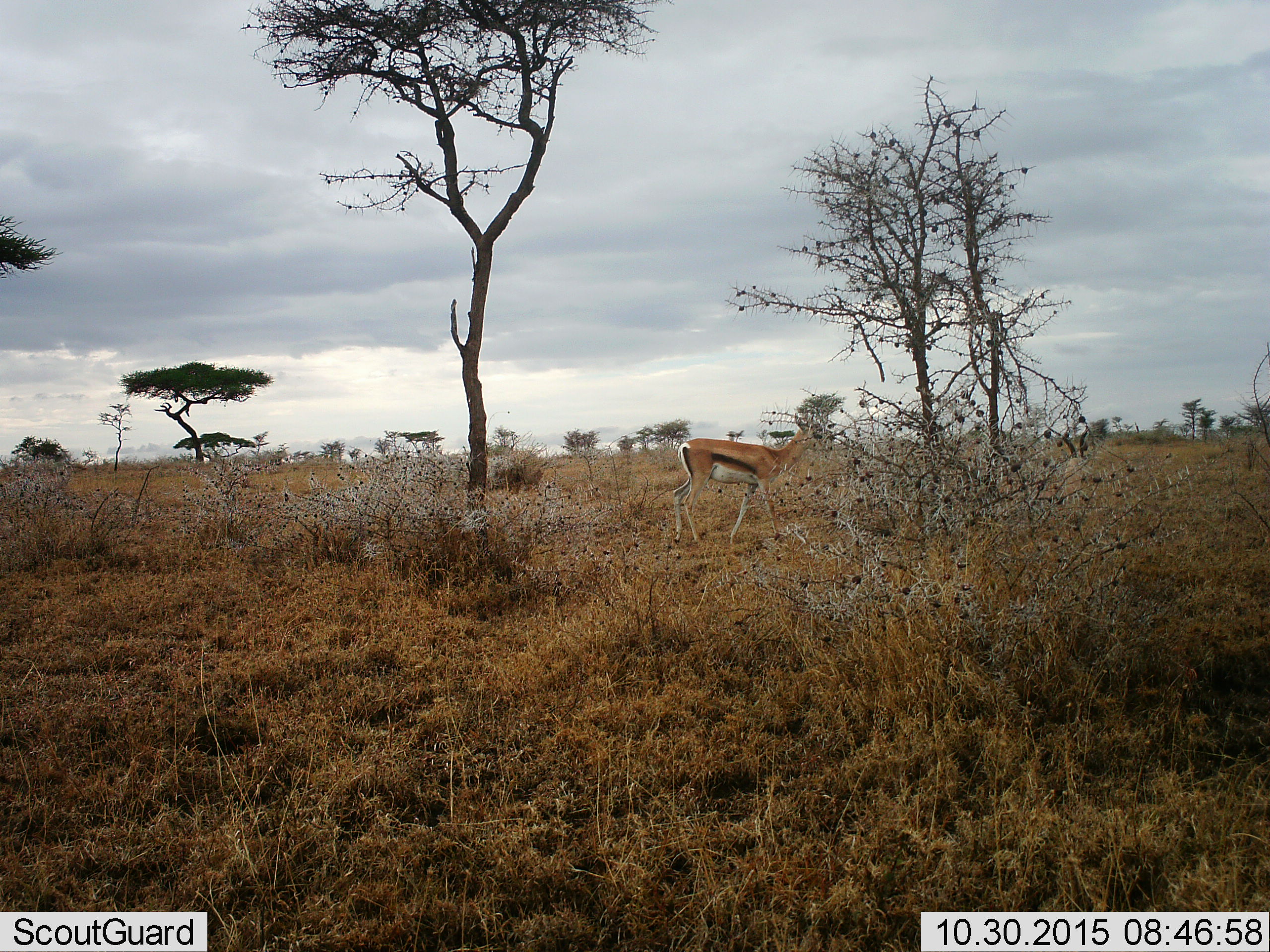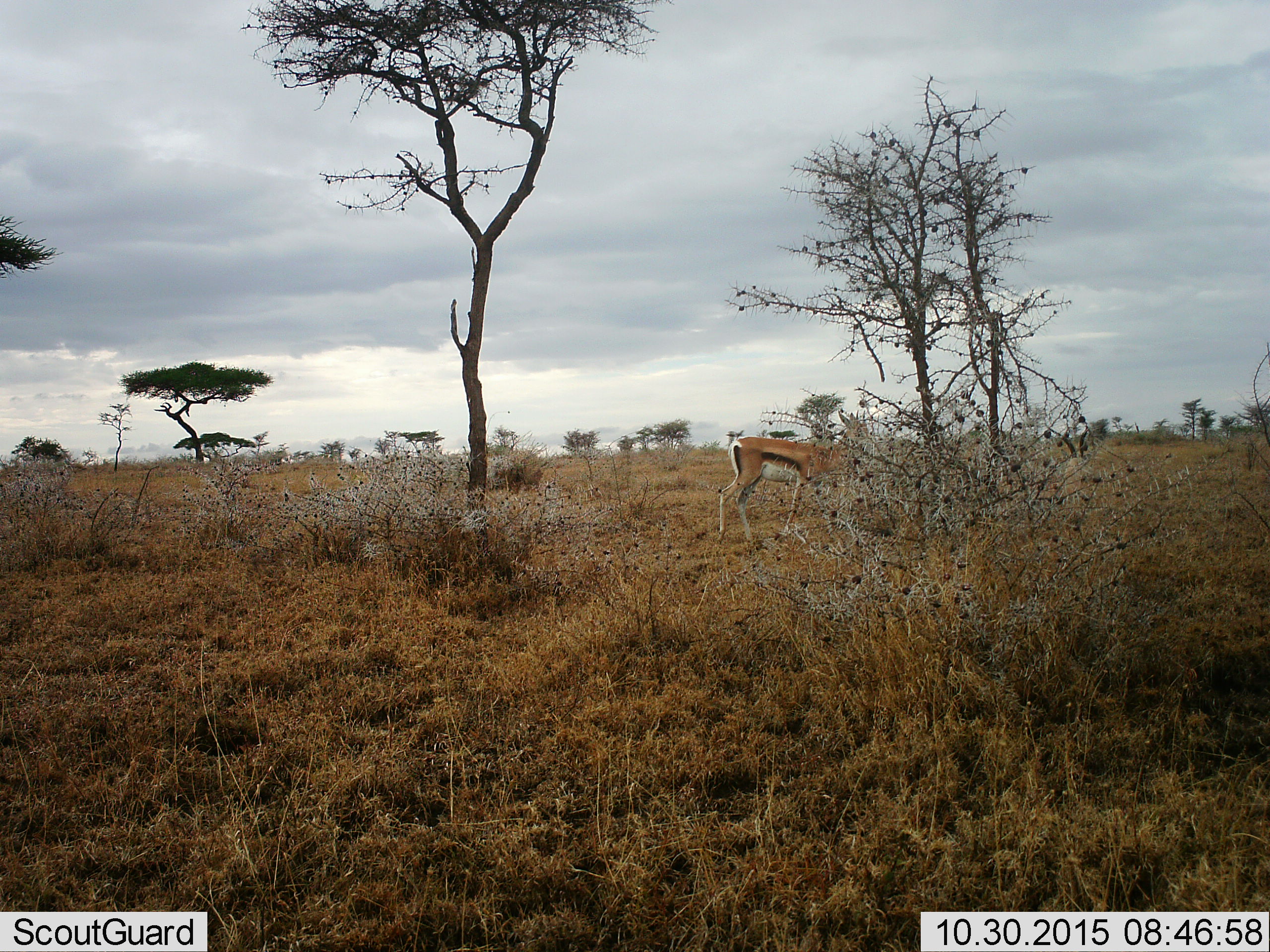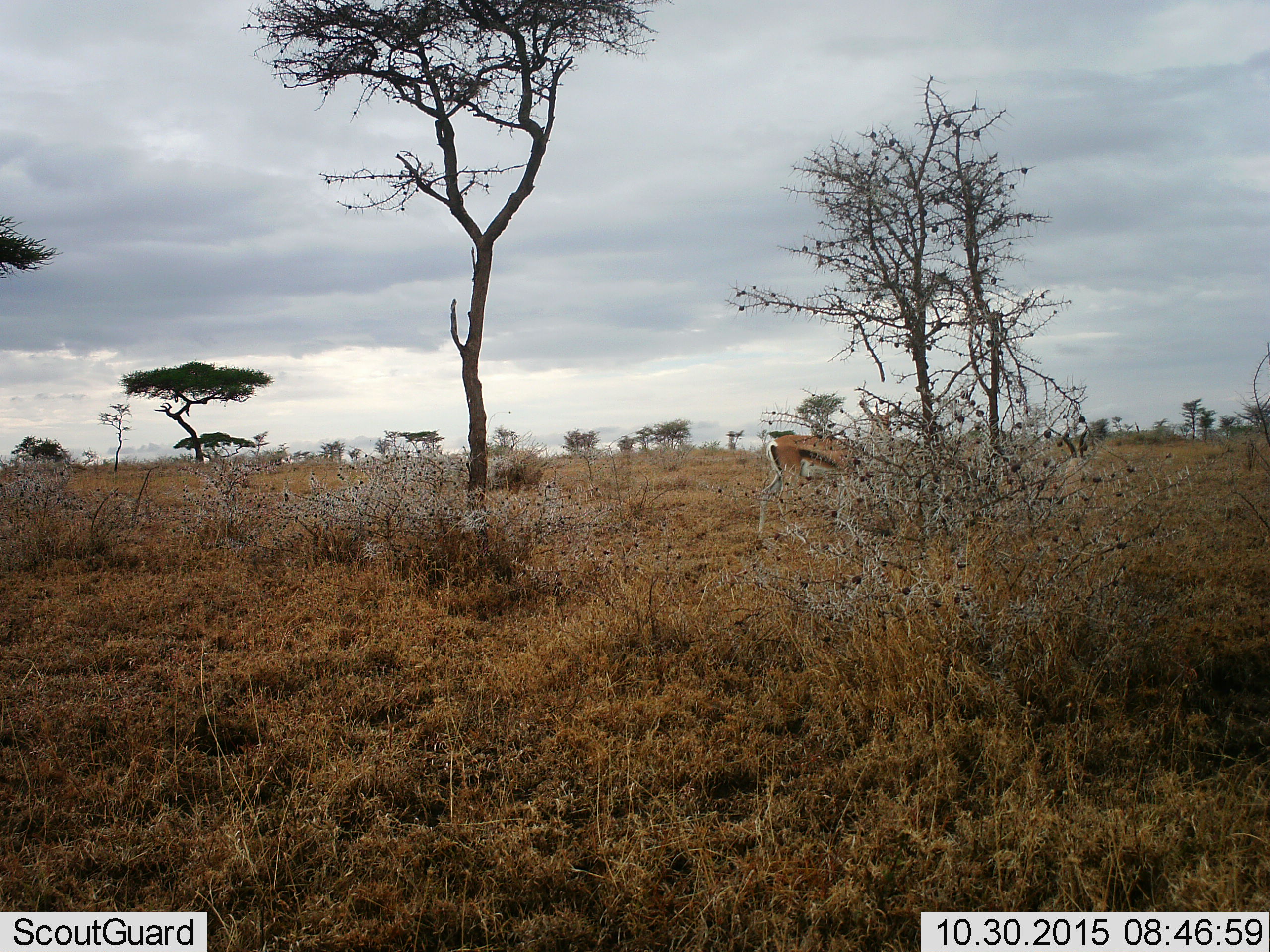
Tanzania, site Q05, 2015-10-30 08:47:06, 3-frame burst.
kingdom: Animalia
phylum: Chordata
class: Mammalia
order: Artiodactyla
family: Bovidae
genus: Eudorcas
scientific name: Eudorcas thomsonii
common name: thomson's gazelle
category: gazellethomsons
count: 1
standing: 0%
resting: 0%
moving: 100%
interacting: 0%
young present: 0%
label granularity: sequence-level